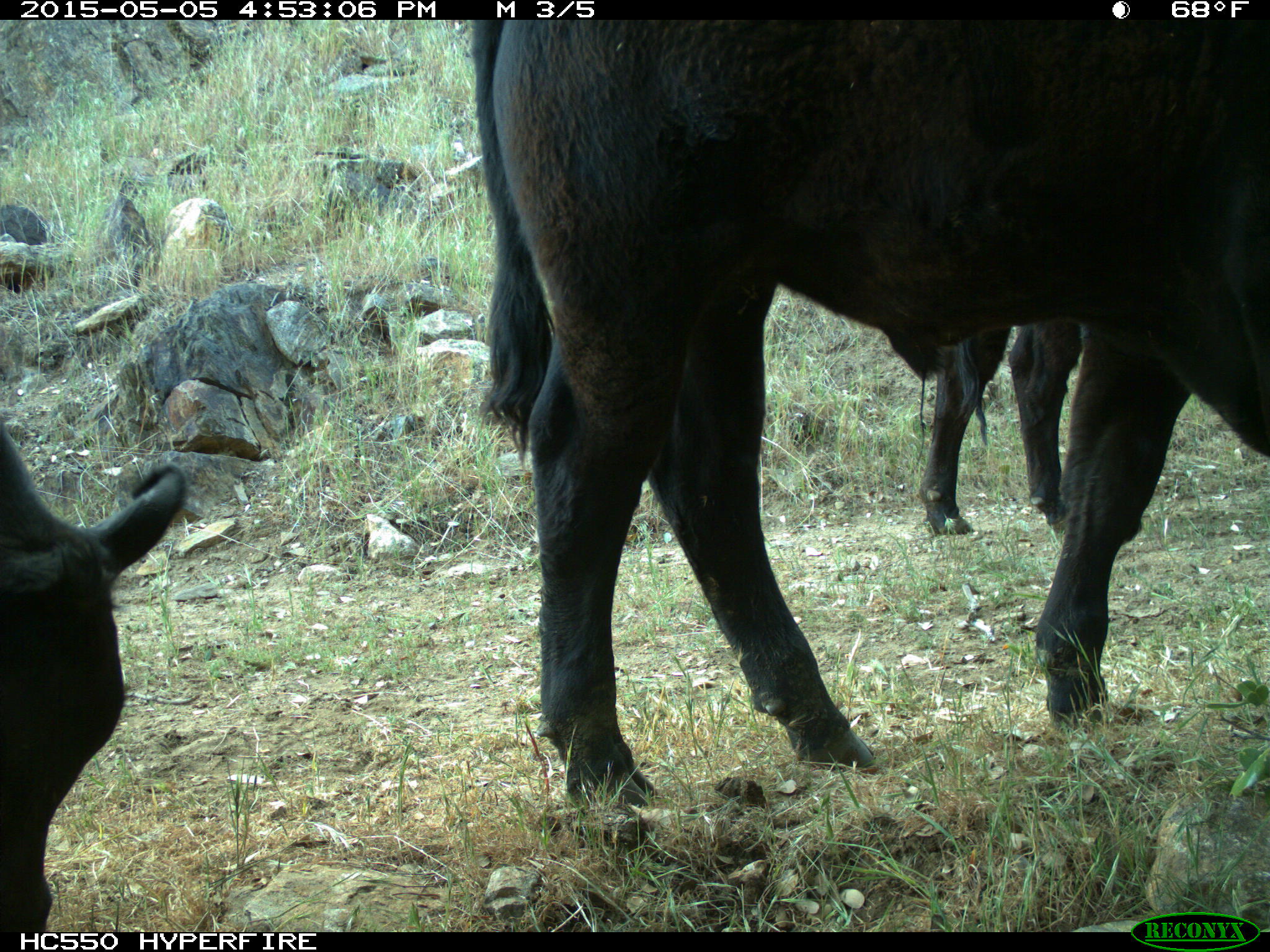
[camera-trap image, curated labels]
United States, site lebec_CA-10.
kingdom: Animalia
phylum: Chordata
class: Mammalia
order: Artiodactyla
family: Bovidae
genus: Bos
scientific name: Bos taurus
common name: domestic cow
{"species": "Bos taurus (domestic cow)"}